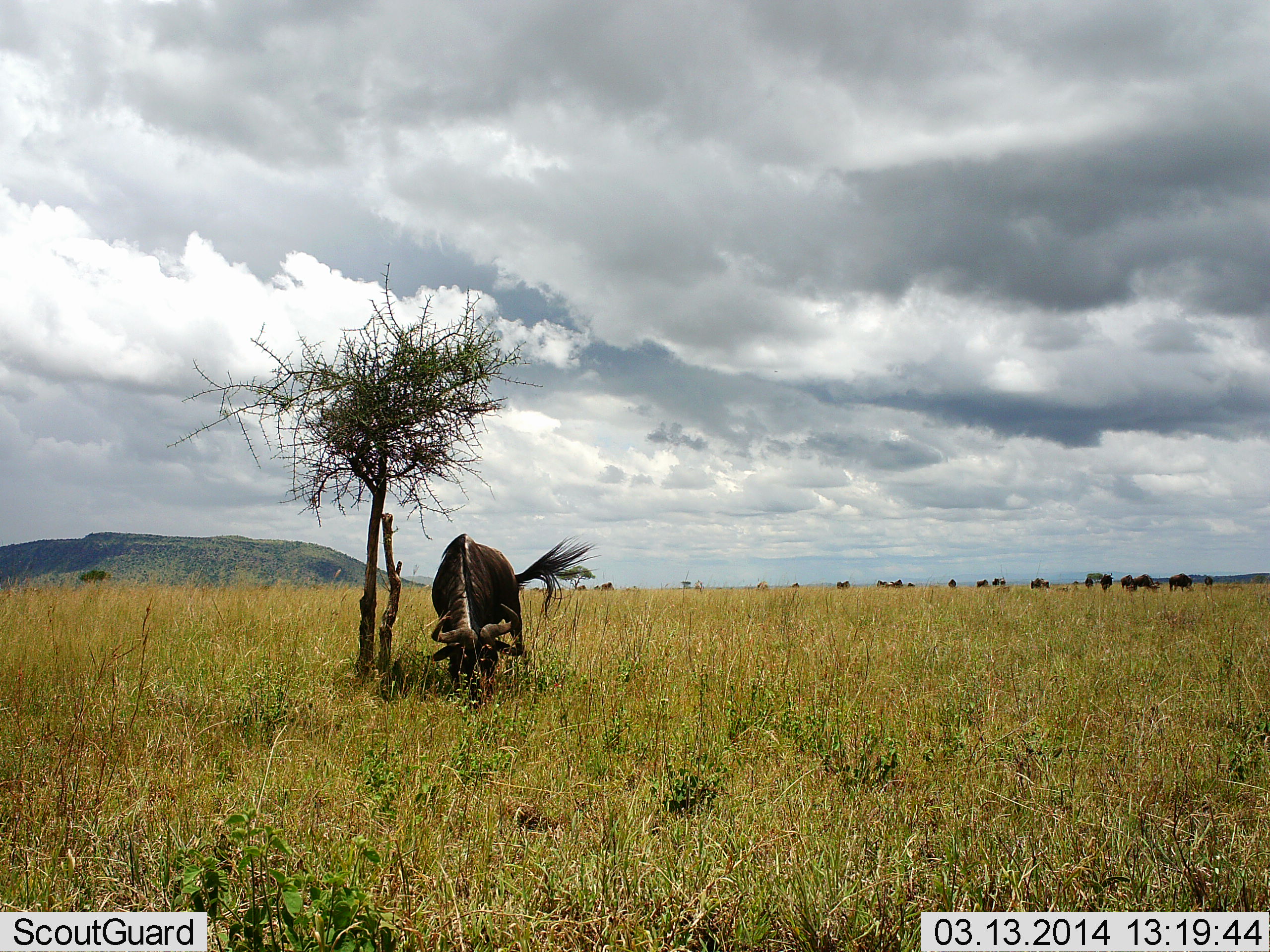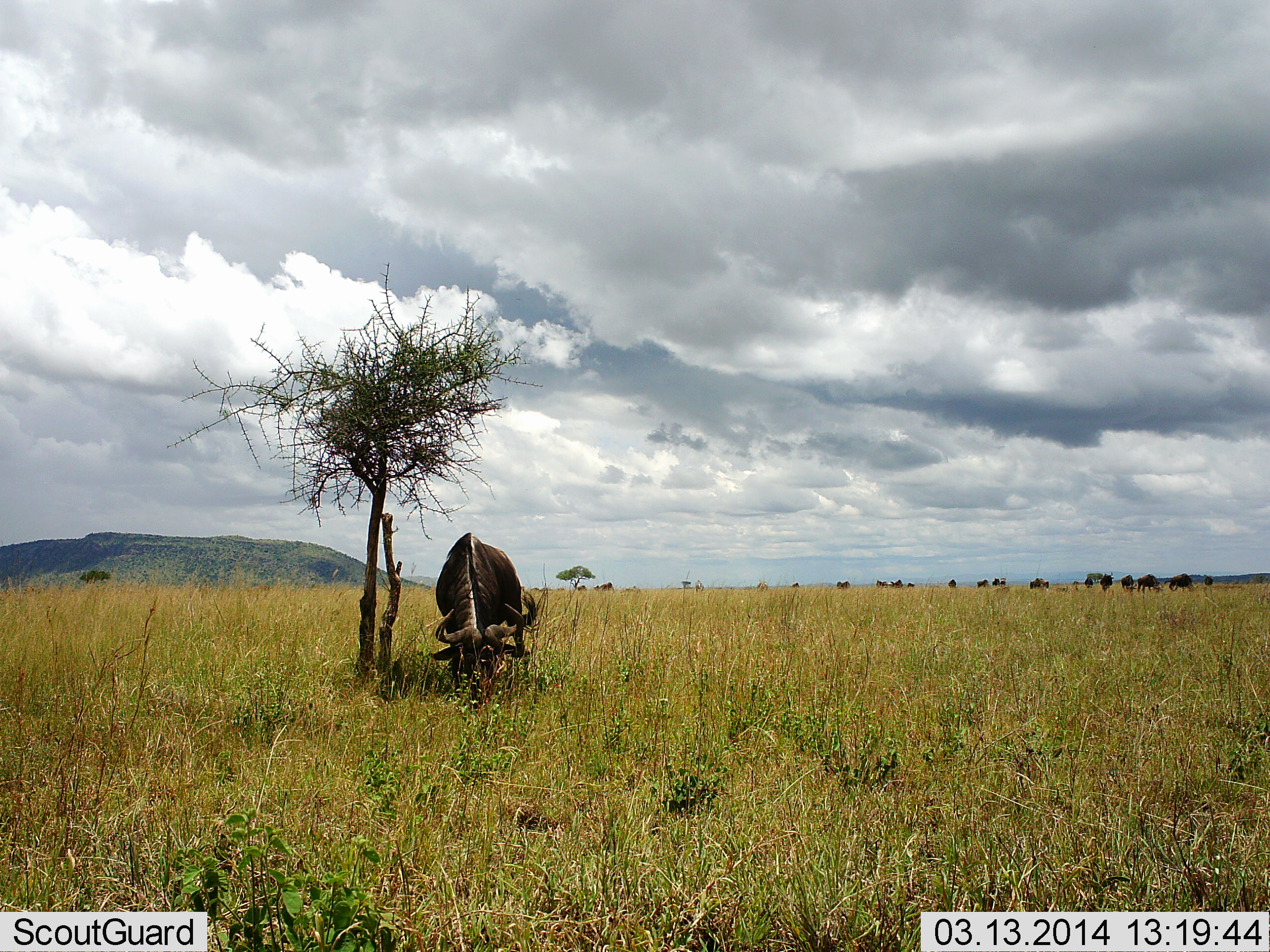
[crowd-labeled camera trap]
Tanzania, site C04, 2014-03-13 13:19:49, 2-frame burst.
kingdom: Animalia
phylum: Chordata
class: Mammalia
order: Artiodactyla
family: Bovidae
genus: Connochaetes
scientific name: Connochaetes taurinus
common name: blue wildebeest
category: wildebeest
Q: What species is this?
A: Wildebeest (blue wildebeest) (Connochaetes taurinus).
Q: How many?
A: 11-50.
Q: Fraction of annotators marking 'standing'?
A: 30%.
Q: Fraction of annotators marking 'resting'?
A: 0%.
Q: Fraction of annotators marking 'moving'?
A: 30%.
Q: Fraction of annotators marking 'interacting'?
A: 0%.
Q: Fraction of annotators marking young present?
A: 0%.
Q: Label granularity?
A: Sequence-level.